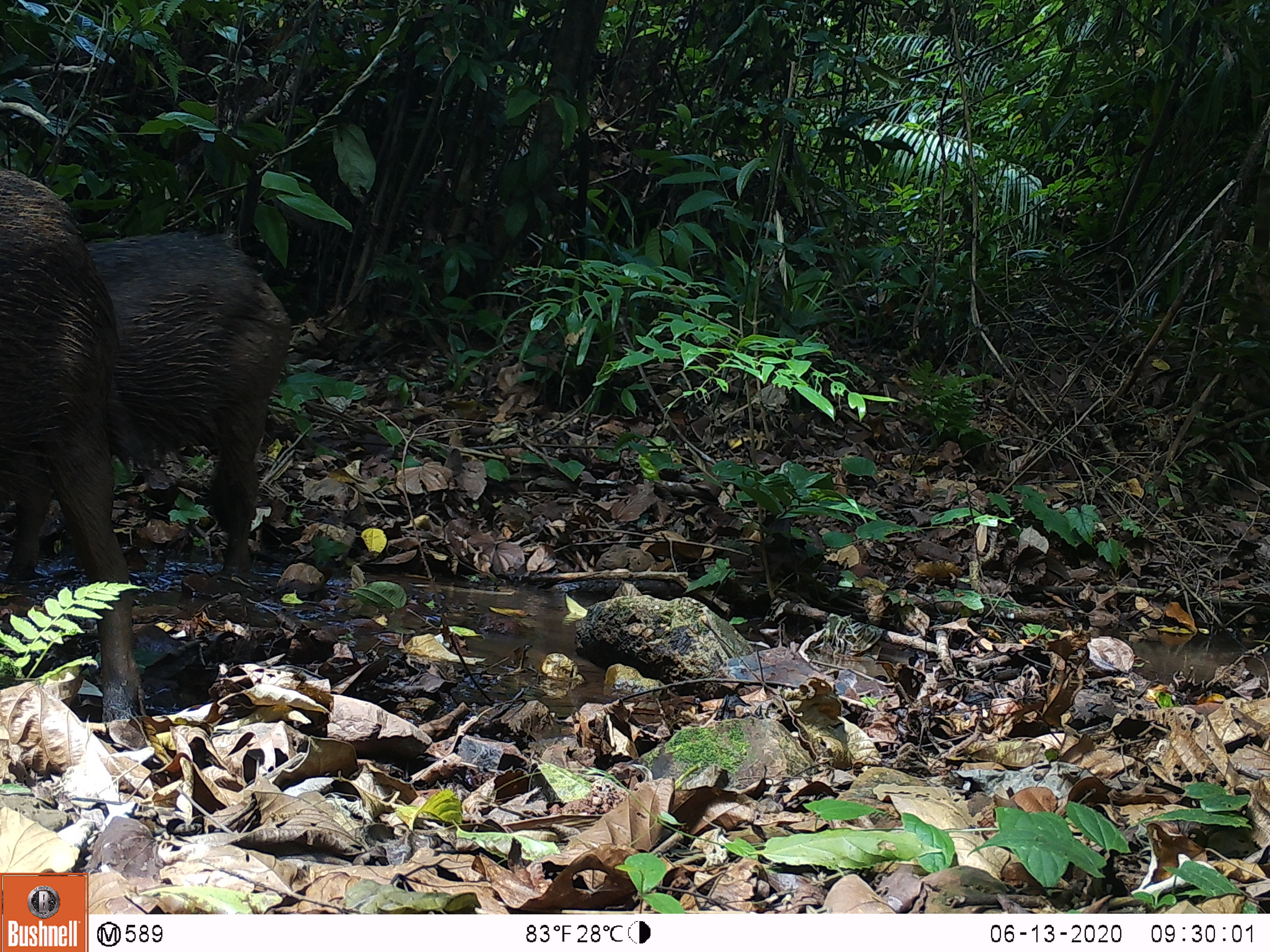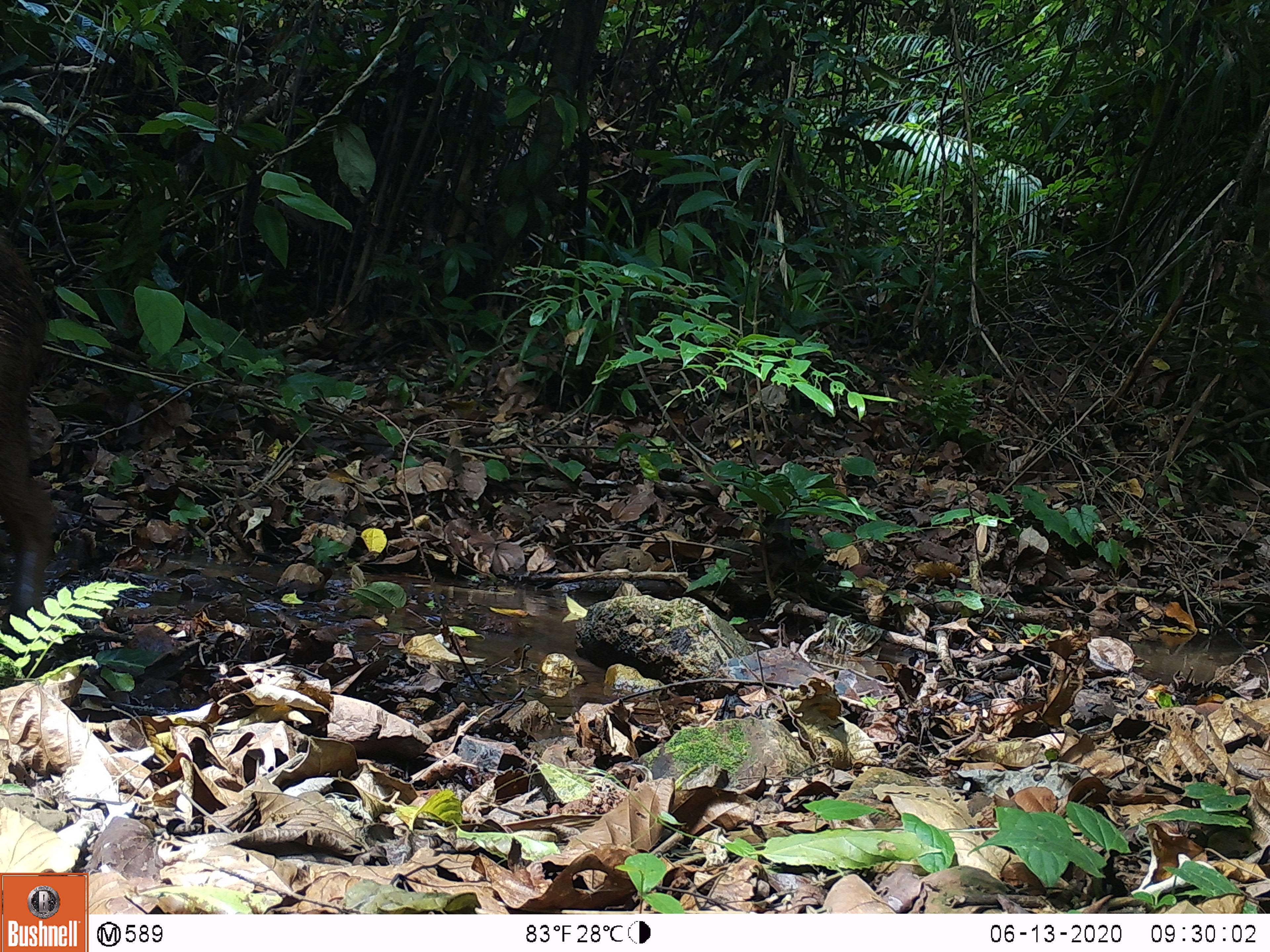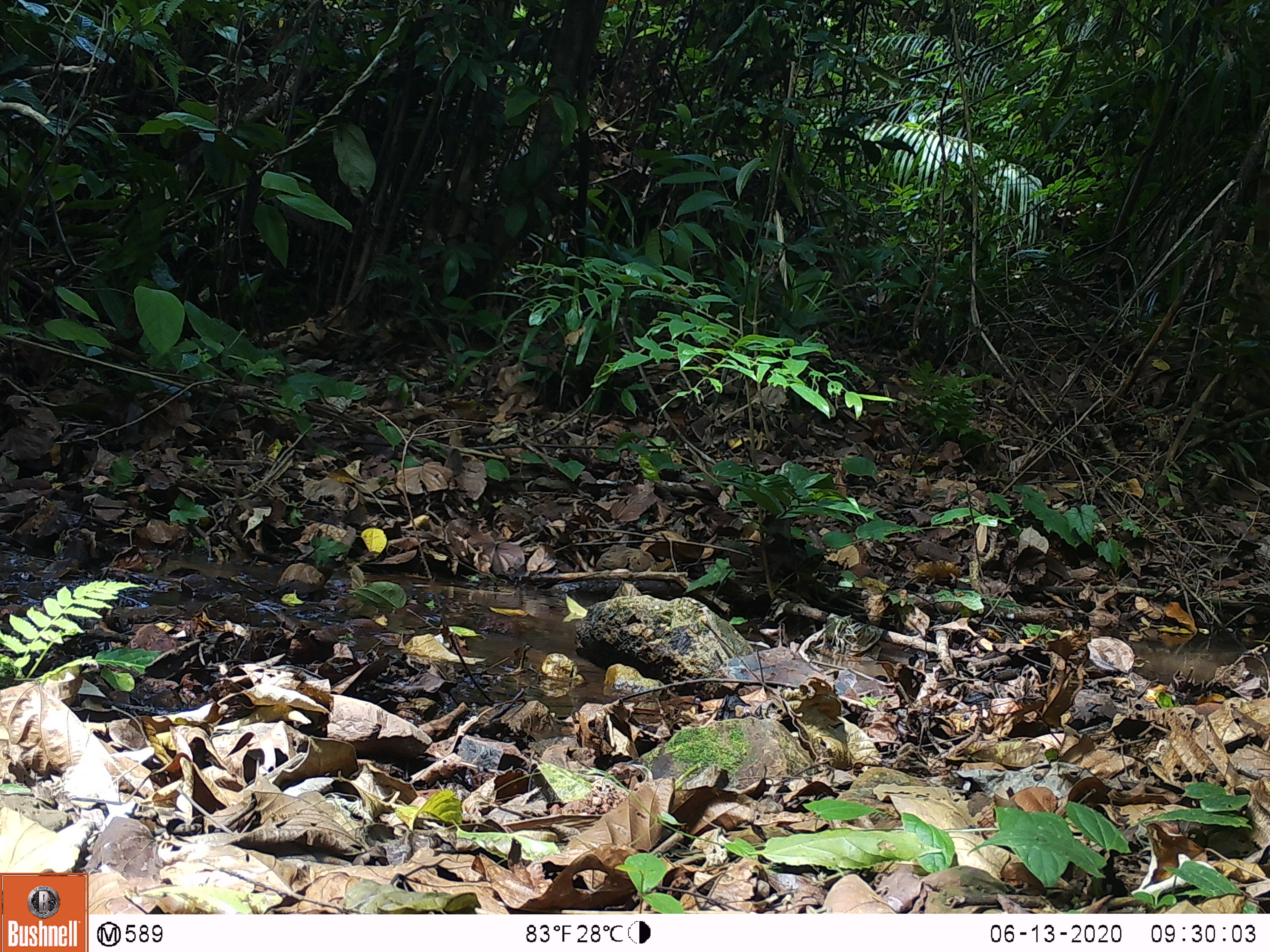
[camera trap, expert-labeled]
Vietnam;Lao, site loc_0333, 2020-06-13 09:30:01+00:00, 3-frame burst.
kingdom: Animalia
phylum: Chordata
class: Mammalia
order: Artiodactyla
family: Suidae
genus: Sus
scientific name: Sus scrofa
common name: eurasian wild pig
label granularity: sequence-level